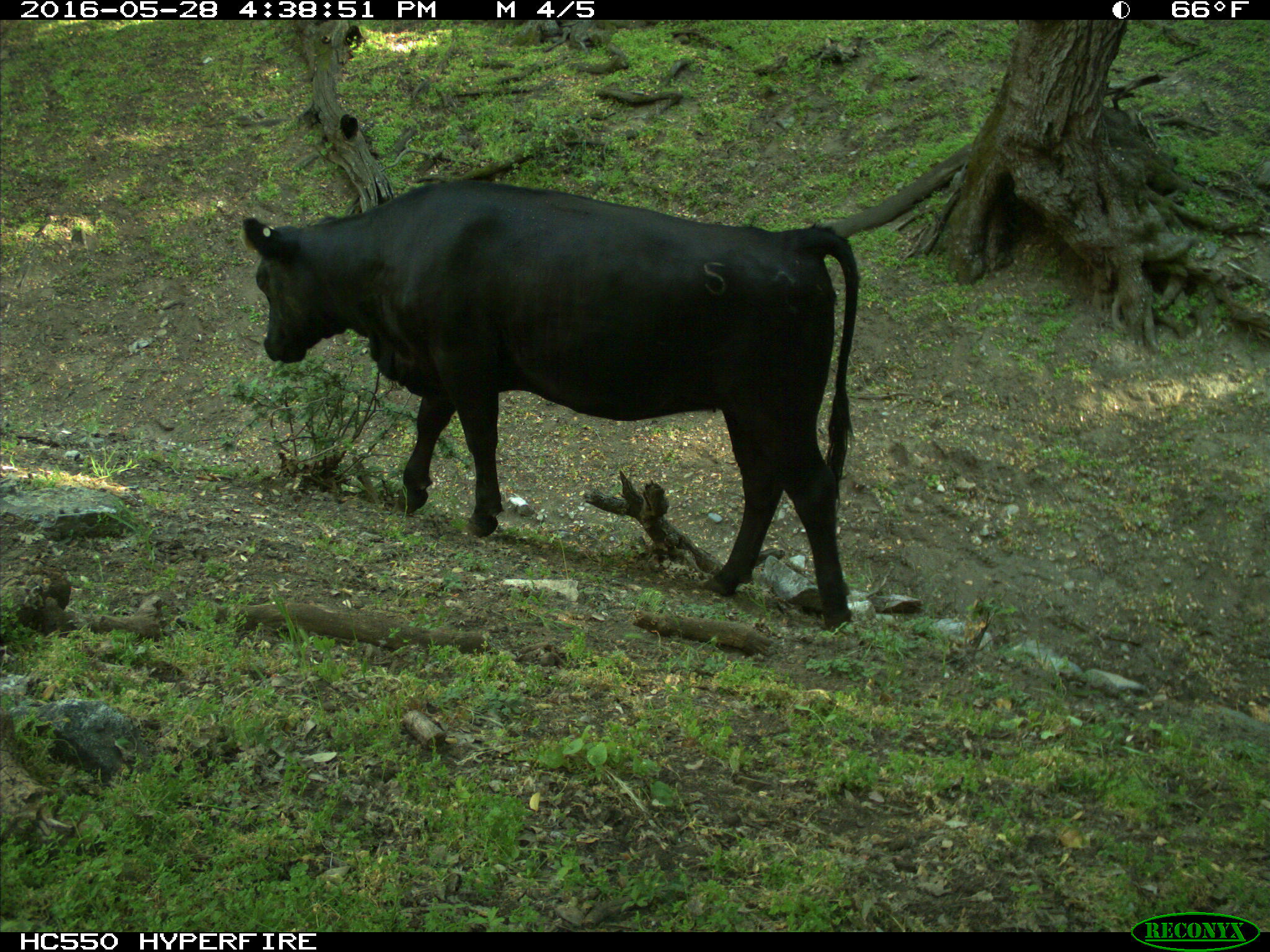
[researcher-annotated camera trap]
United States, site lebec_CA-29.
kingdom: Animalia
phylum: Chordata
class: Mammalia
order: Artiodactyla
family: Bovidae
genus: Bos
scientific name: Bos taurus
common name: domestic cow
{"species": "Bos taurus (domestic cow)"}